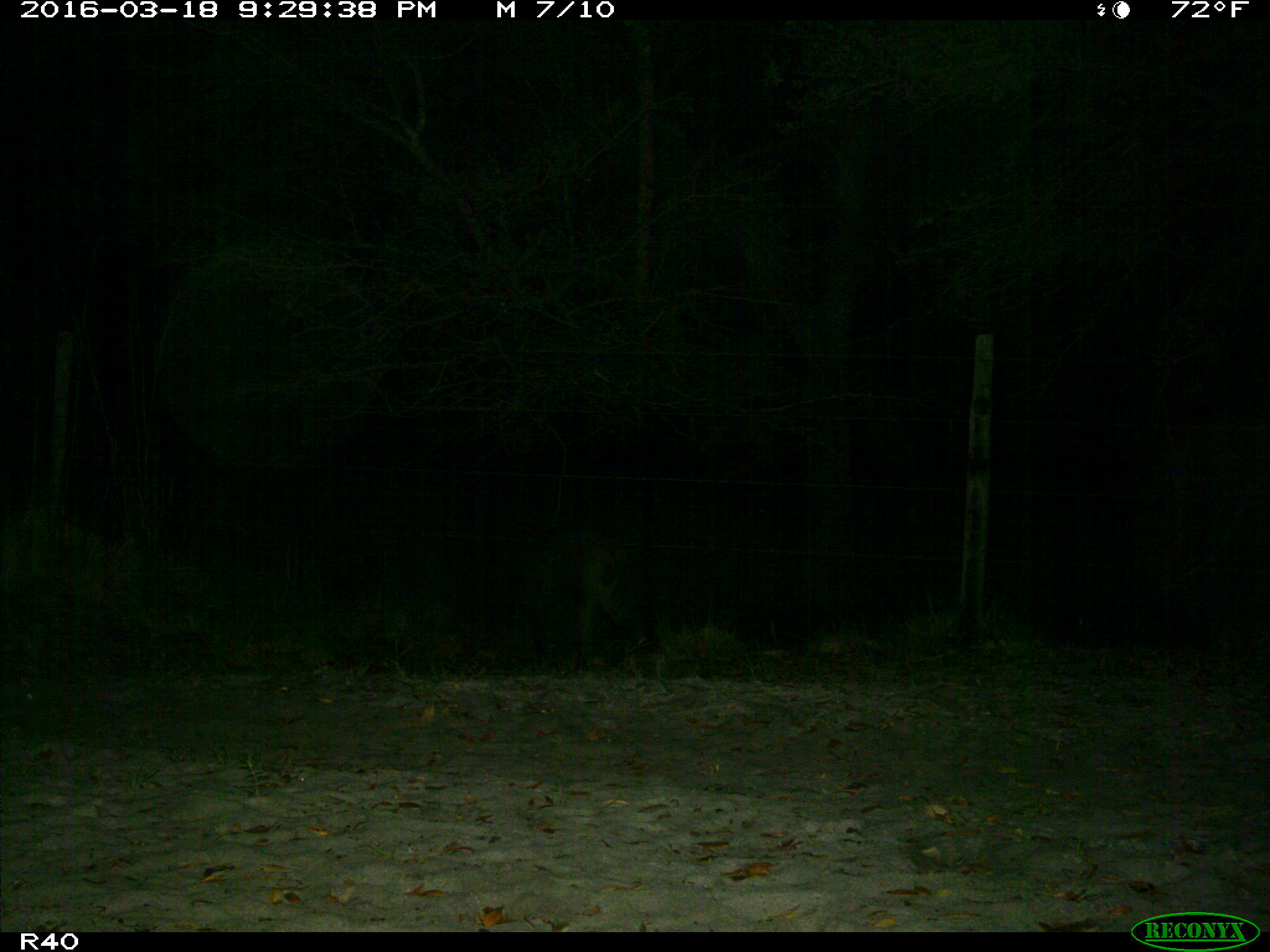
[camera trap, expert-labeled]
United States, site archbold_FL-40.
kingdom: Animalia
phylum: Chordata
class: Mammalia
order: Artiodactyla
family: Suidae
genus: Sus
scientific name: Sus scrofa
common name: wild boar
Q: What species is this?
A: Sus scrofa (wild boar).